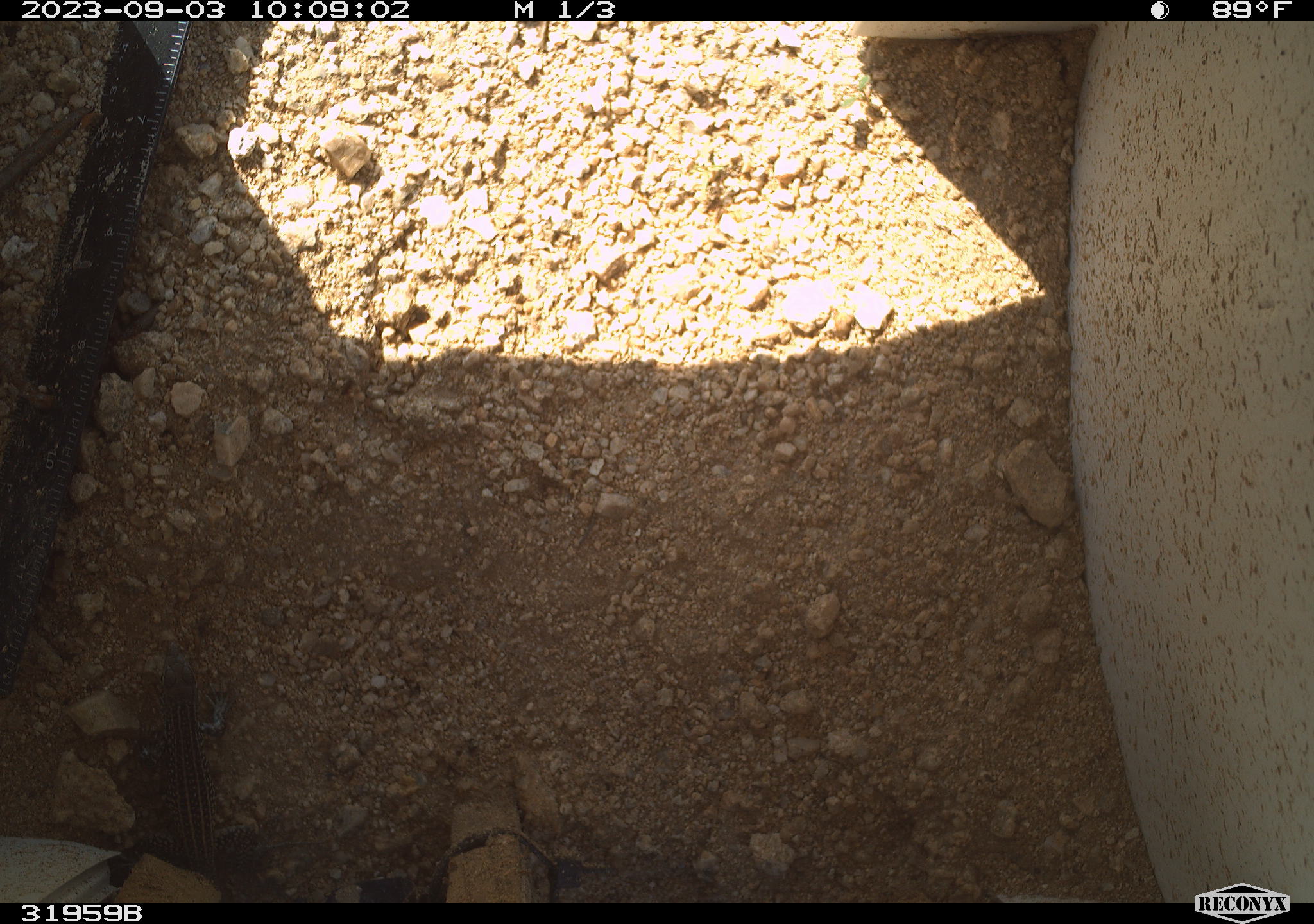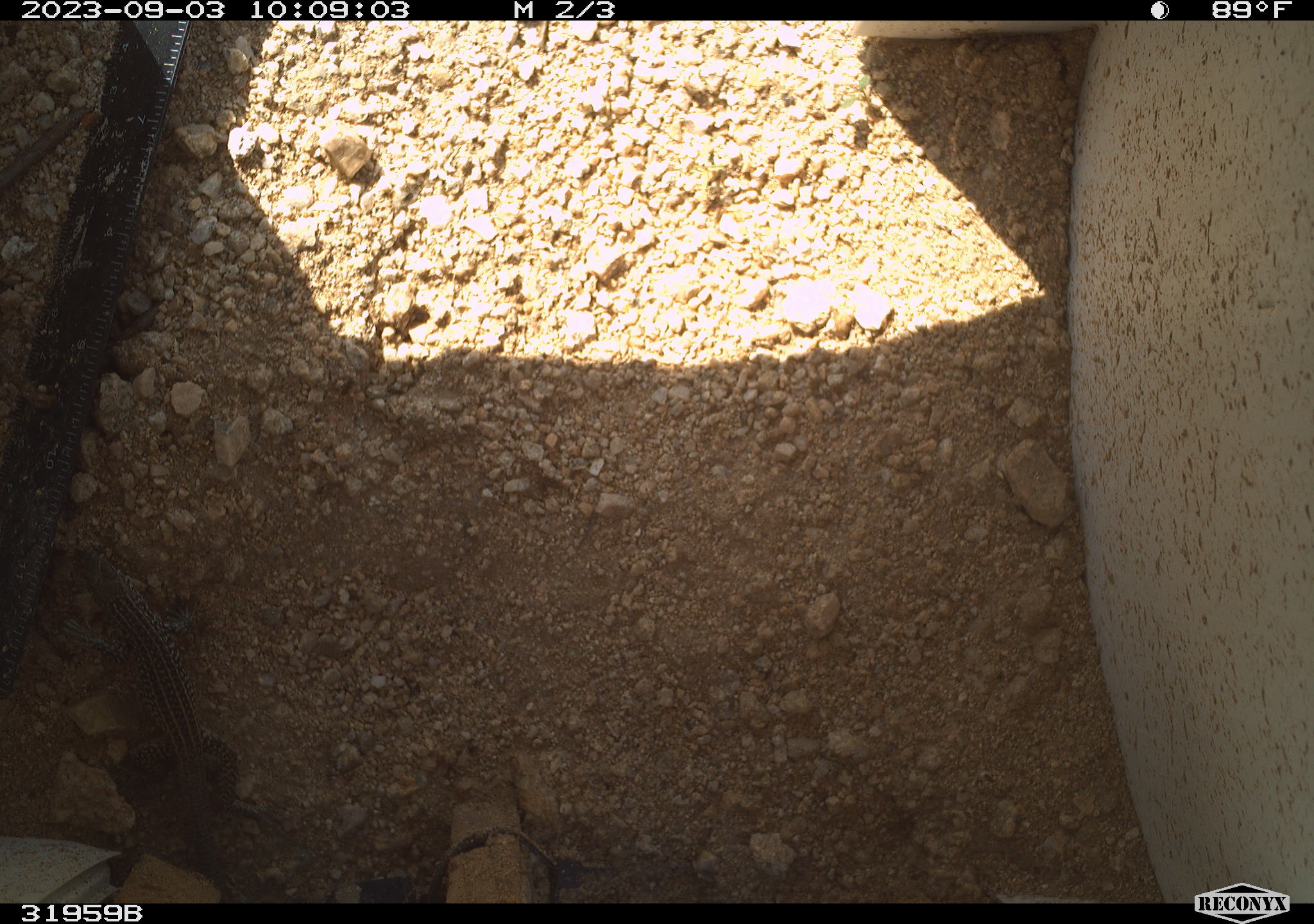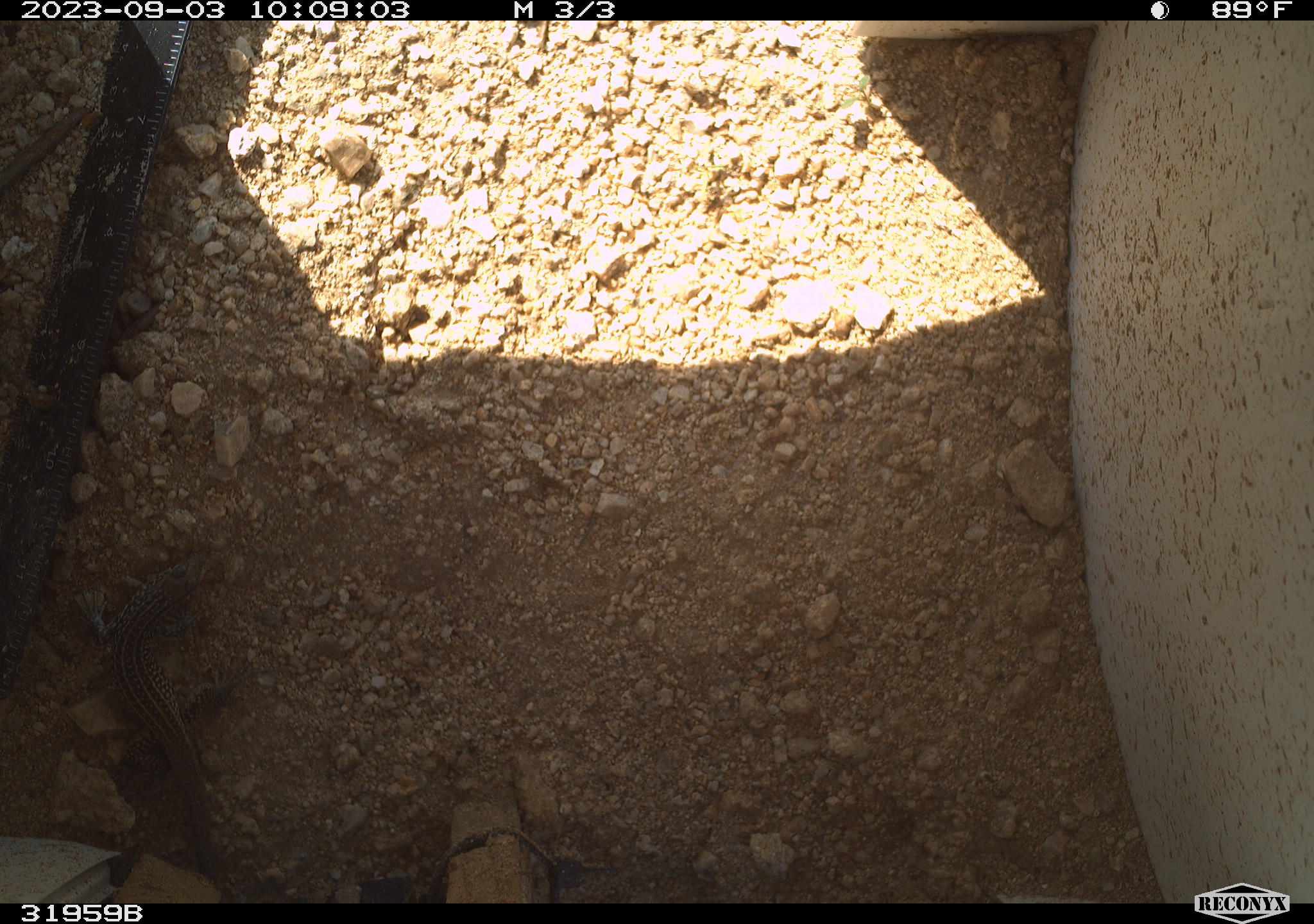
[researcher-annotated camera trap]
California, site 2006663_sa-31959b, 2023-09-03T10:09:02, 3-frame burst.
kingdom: Animalia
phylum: Chordata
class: Reptilia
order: Squamata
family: Teiidae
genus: Aspidoscelis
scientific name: Aspidoscelis tigris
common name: western whiptail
Western whiptail (Aspidoscelis tigris).